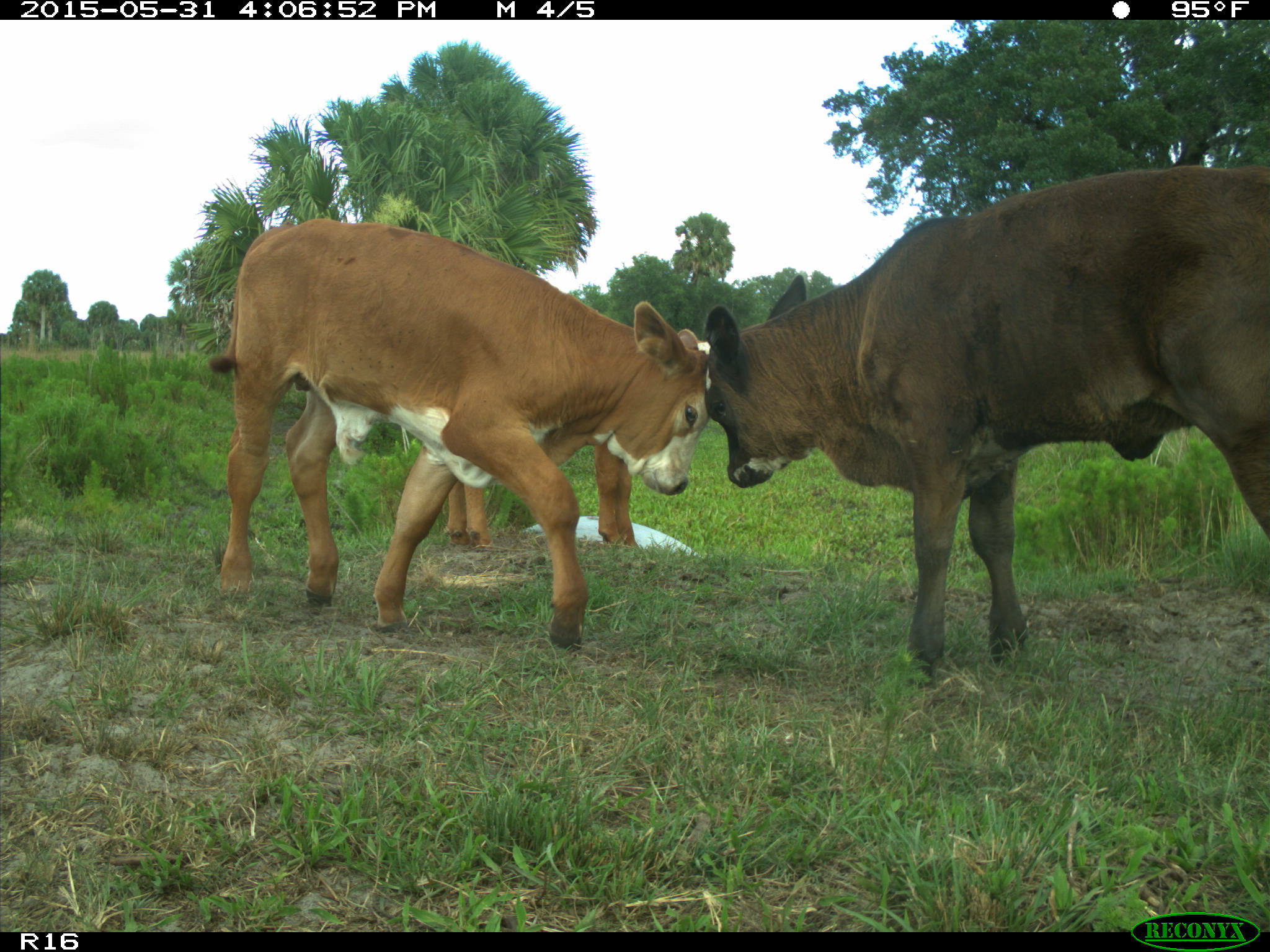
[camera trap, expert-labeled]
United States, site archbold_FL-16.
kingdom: Animalia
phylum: Chordata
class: Mammalia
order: Artiodactyla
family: Bovidae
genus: Bos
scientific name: Bos taurus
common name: domestic cow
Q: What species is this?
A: Bos taurus (domestic cow).